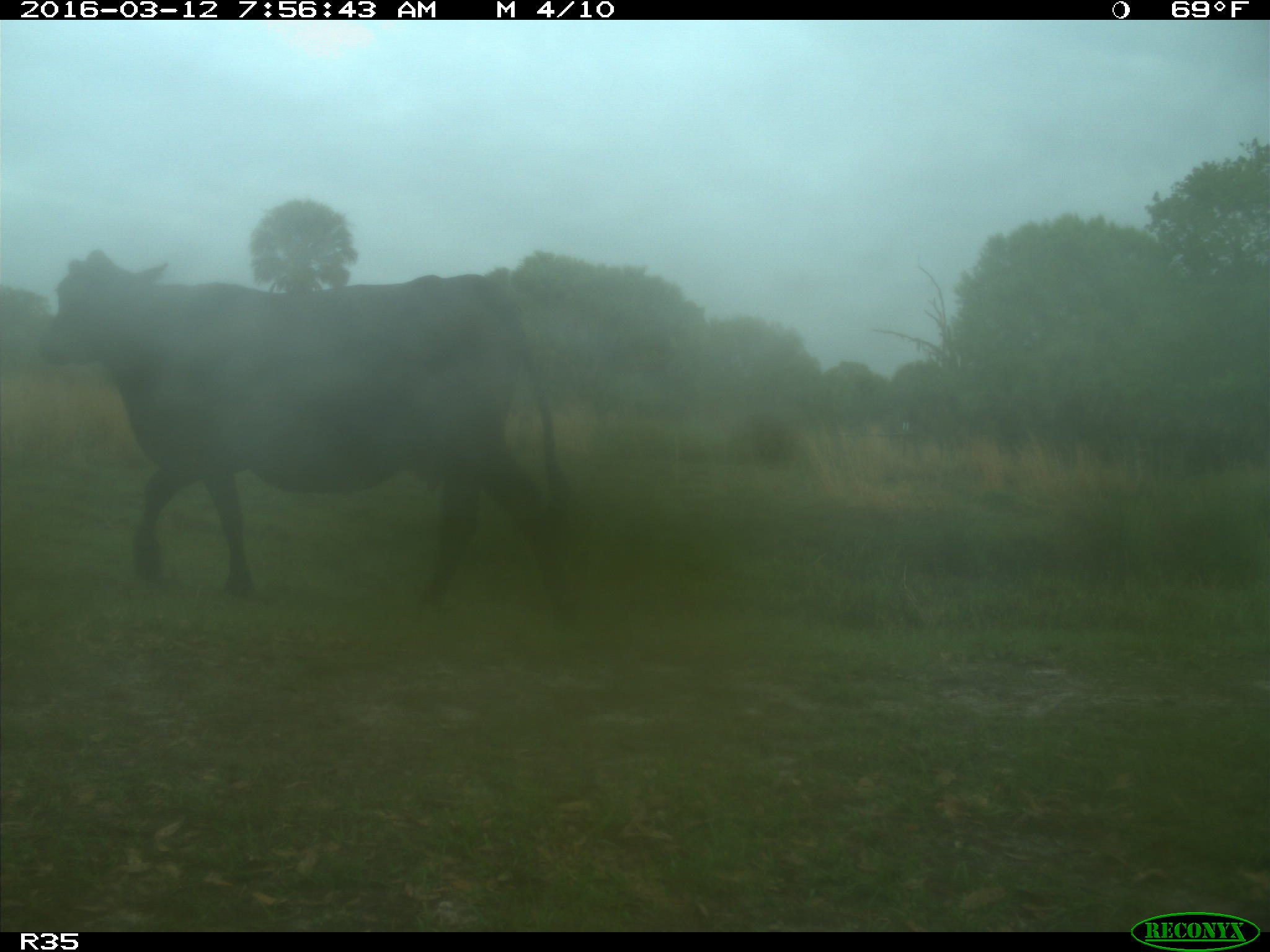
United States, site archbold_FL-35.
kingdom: Animalia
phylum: Chordata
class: Mammalia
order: Artiodactyla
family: Bovidae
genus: Bos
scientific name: Bos taurus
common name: domestic cow